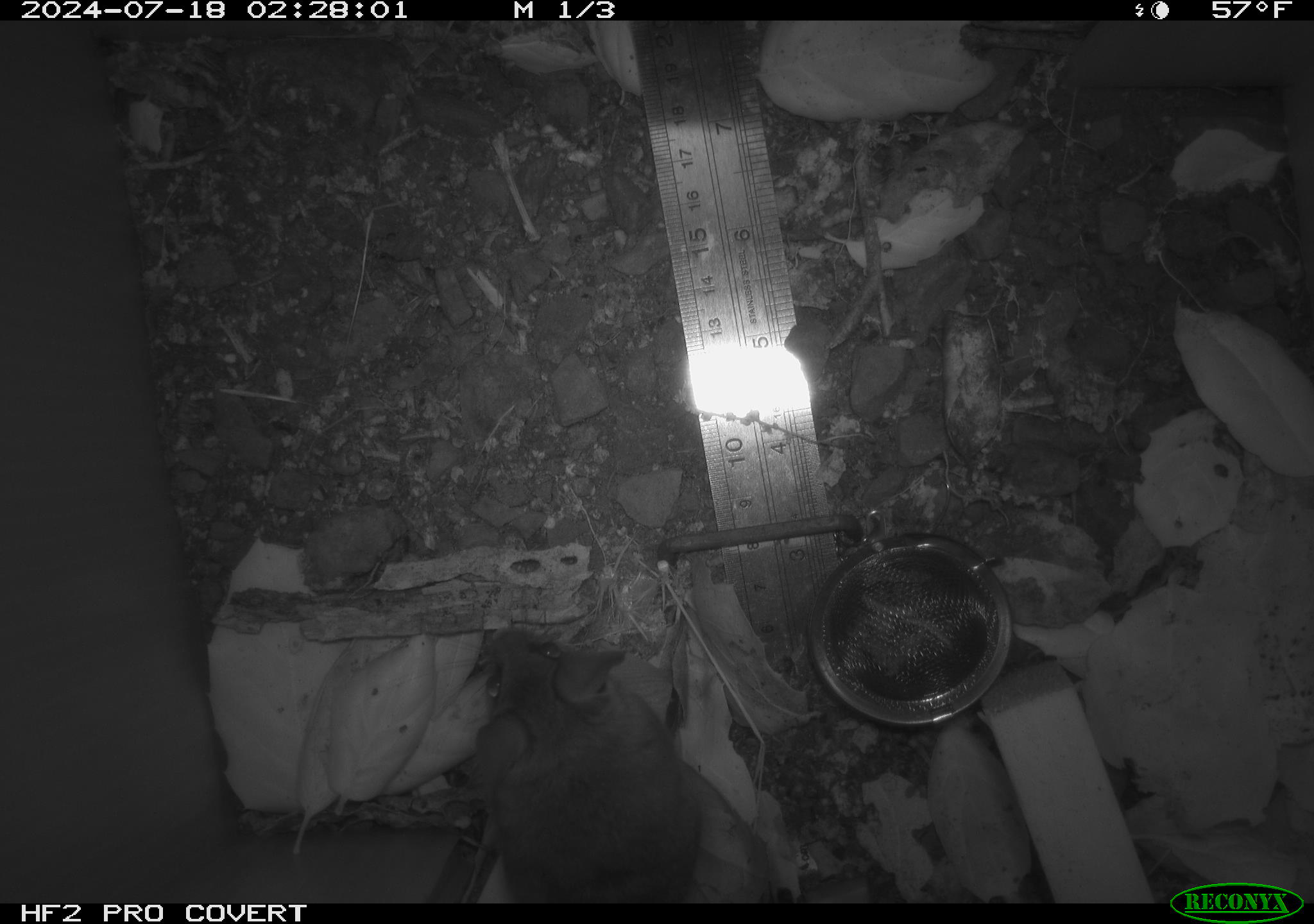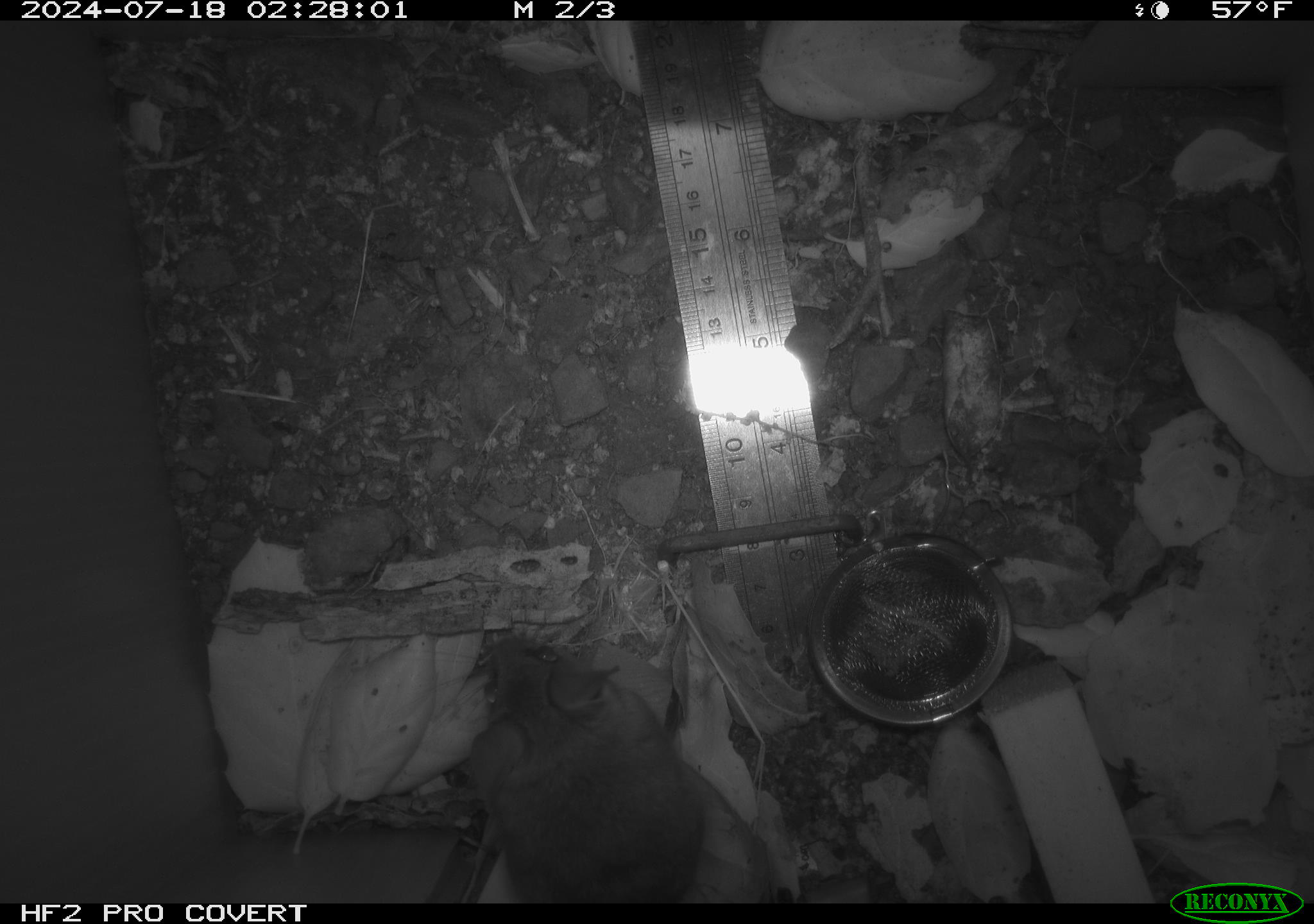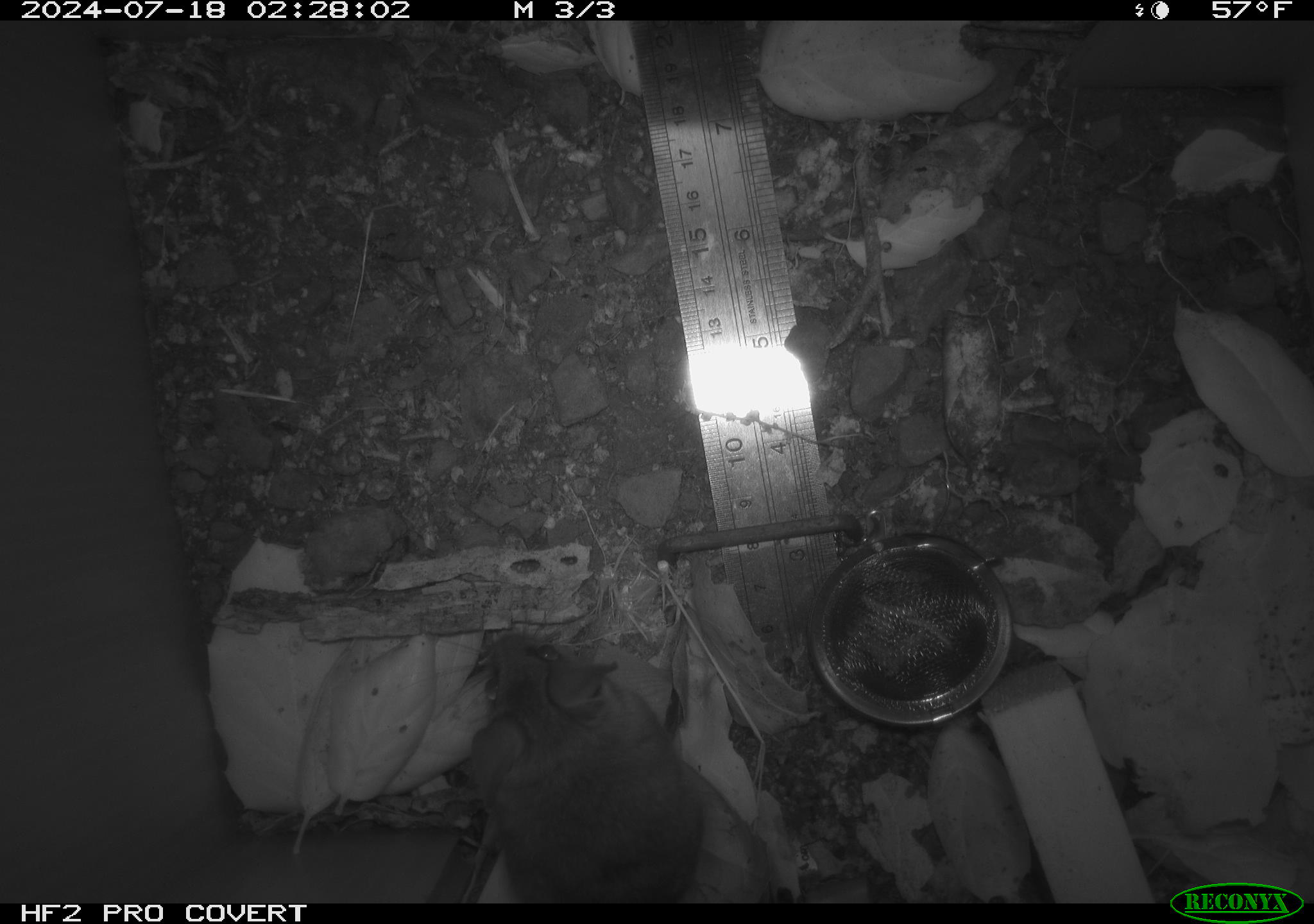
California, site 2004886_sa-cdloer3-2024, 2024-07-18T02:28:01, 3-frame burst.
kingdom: Animalia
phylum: Chordata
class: Mammalia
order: Rodentia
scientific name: Rodentia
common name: rodent